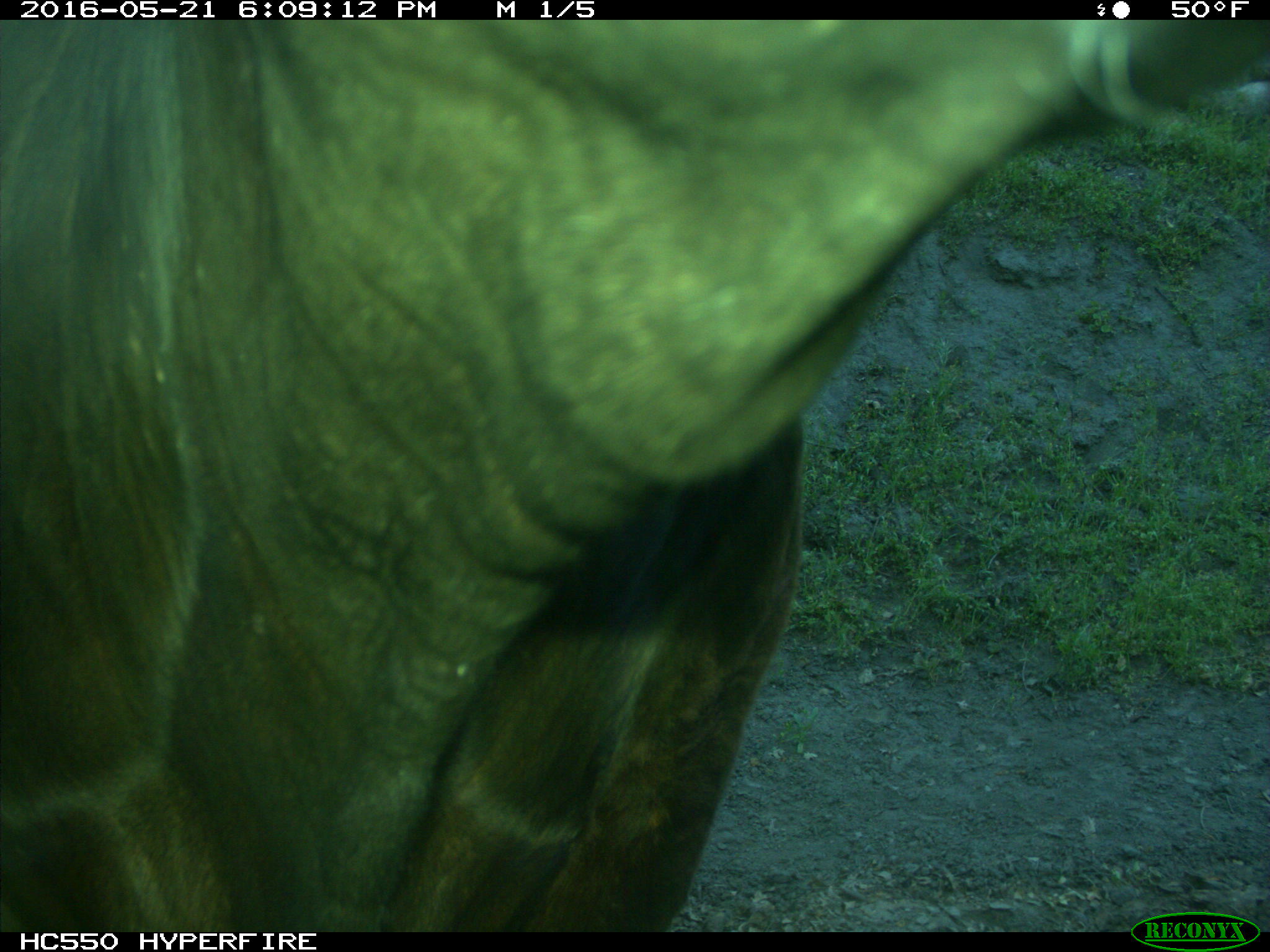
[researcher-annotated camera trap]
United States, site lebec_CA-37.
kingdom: Animalia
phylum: Chordata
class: Mammalia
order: Artiodactyla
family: Bovidae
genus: Bos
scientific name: Bos taurus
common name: domestic cow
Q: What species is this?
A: Bos taurus (domestic cow).